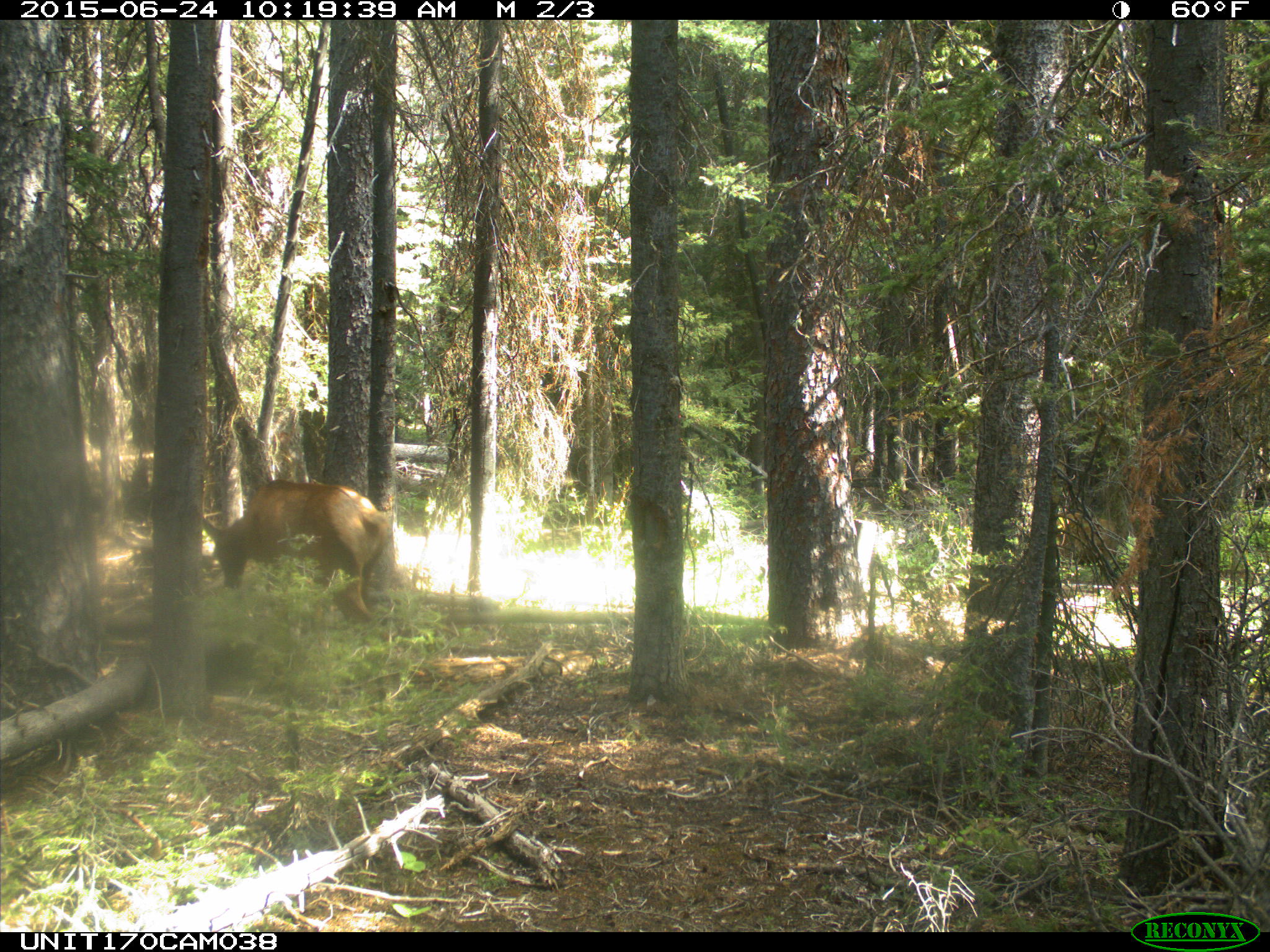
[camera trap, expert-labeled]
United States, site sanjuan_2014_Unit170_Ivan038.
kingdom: Animalia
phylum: Chordata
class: Mammalia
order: Artiodactyla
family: Cervidae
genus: Cervus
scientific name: Cervus elaphus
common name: red deer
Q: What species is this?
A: Cervus elaphus (red deer).